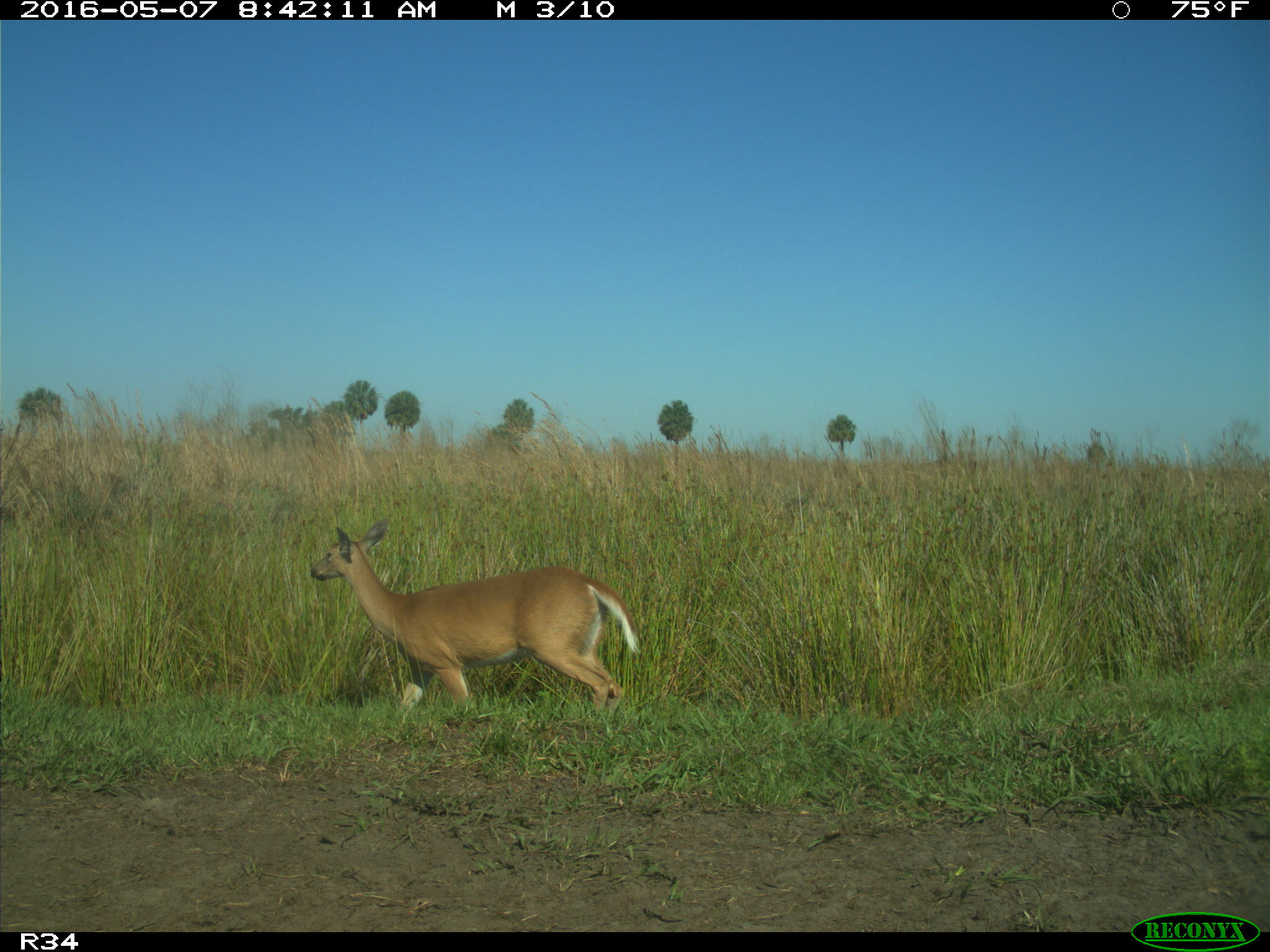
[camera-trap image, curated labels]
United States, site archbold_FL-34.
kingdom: Animalia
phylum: Chordata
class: Mammalia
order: Artiodactyla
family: Cervidae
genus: Odocoileus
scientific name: Odocoileus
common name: deer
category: unidentified deer